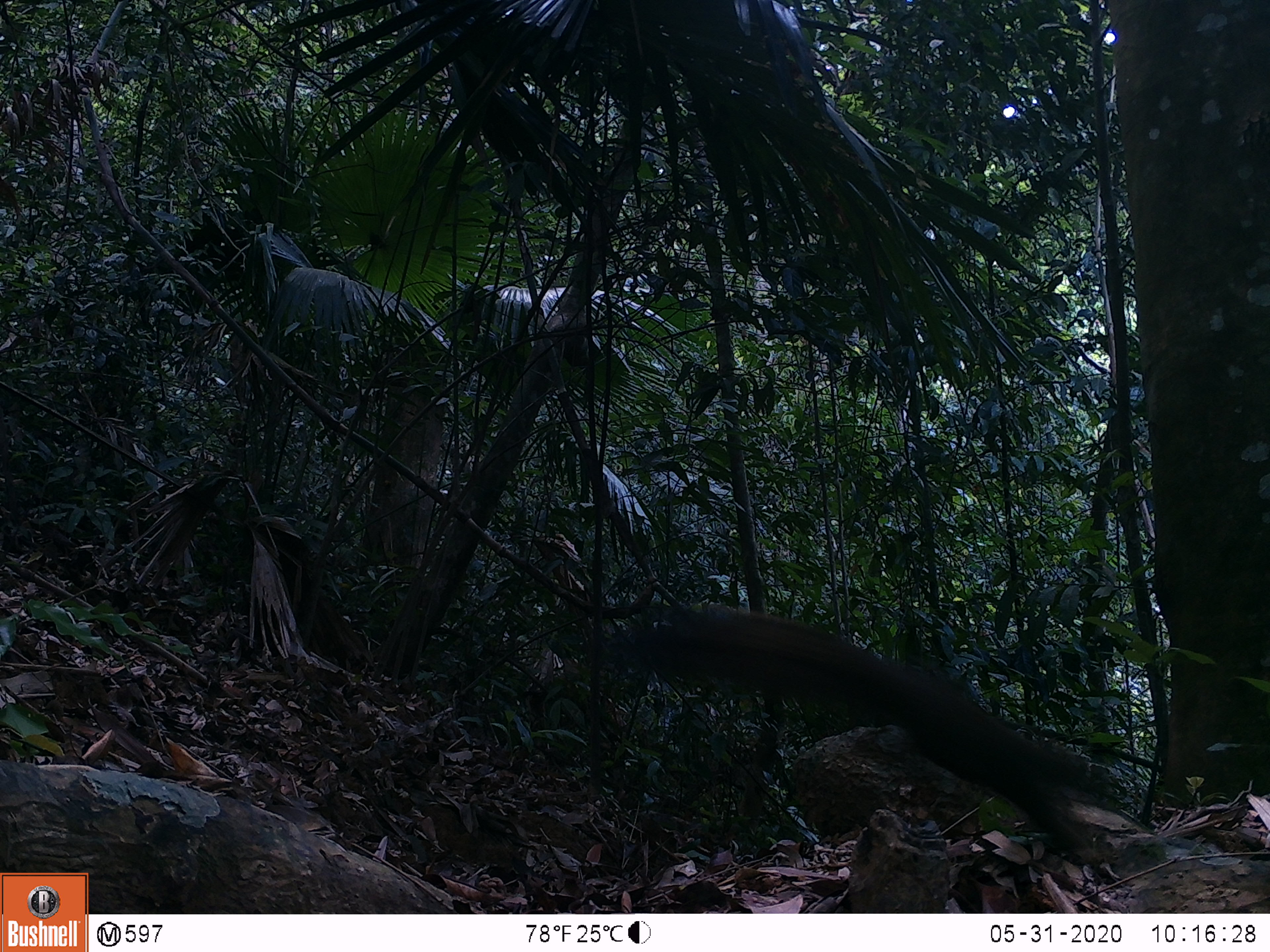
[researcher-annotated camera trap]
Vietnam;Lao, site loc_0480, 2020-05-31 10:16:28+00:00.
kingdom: Animalia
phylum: Chordata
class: Mammalia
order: Rodentia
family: Sciuridae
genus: Callosciurus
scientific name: Callosciurus erythraeus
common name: pallas's squirrel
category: pallass squirrel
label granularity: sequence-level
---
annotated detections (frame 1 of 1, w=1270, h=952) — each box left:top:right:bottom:
pallass squirrel: 603:605:1109:866